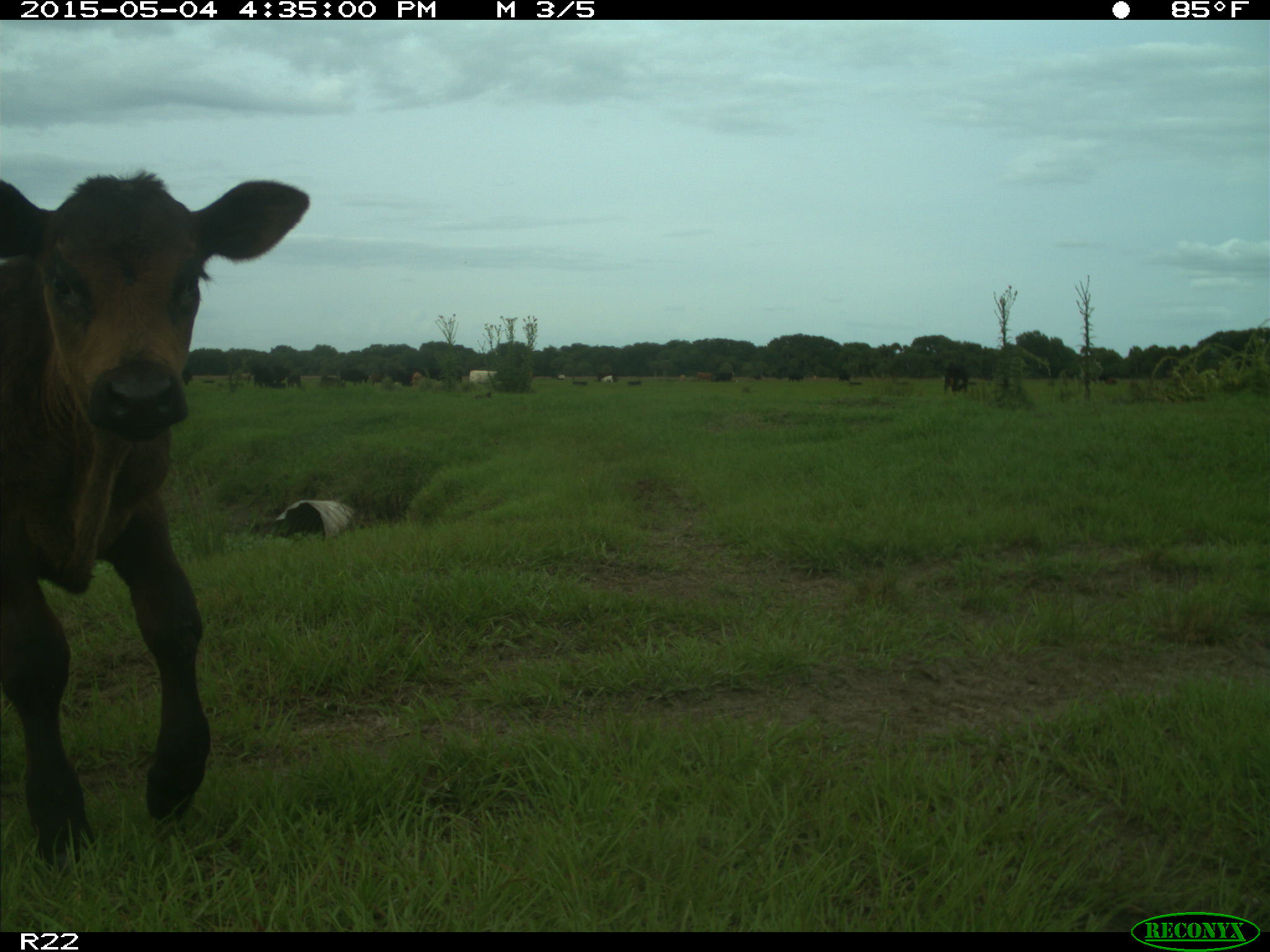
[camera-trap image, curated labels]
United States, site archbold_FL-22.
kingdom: Animalia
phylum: Chordata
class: Mammalia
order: Artiodactyla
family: Bovidae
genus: Bos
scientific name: Bos taurus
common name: domestic cow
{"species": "Bos taurus (domestic cow)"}